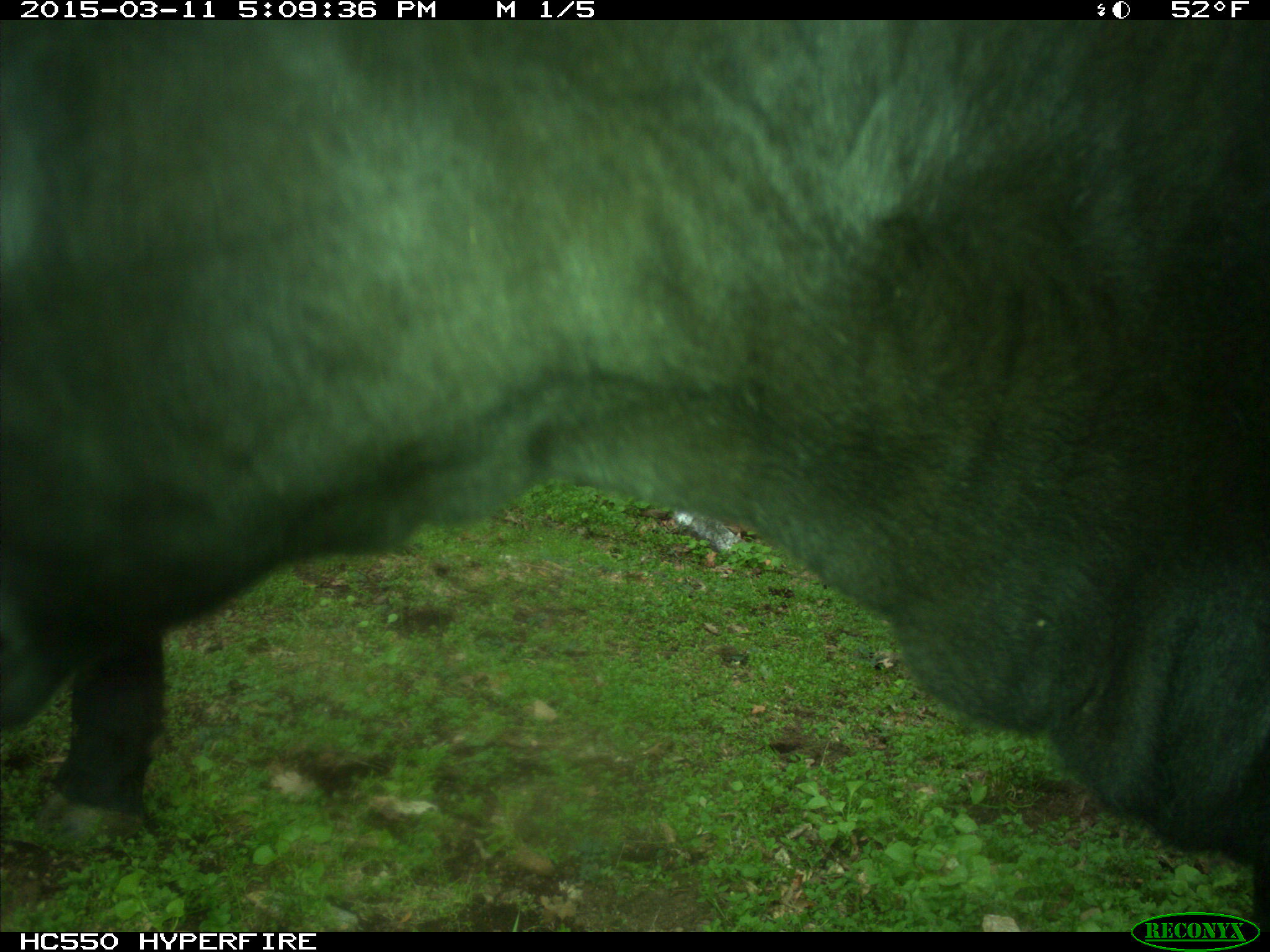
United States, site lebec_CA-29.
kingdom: Animalia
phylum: Chordata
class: Mammalia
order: Artiodactyla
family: Bovidae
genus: Bos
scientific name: Bos taurus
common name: domestic cow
Bos taurus (domestic cow).